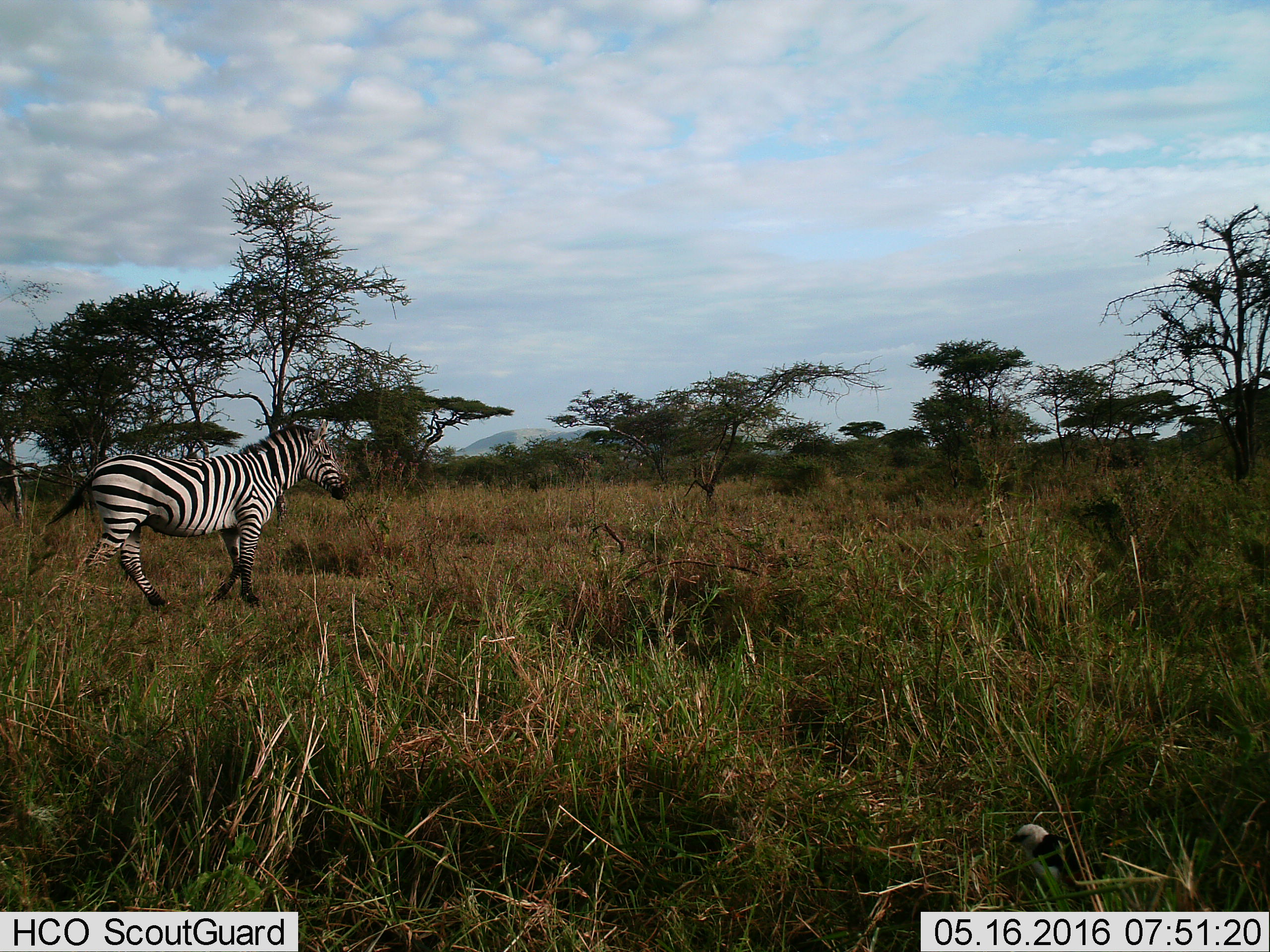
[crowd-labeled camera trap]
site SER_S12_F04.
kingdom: Animalia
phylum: Chordata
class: Mammalia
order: Perissodactyla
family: Equidae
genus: Equus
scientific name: Equus quagga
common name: plains zebra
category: zebraplains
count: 1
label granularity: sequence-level